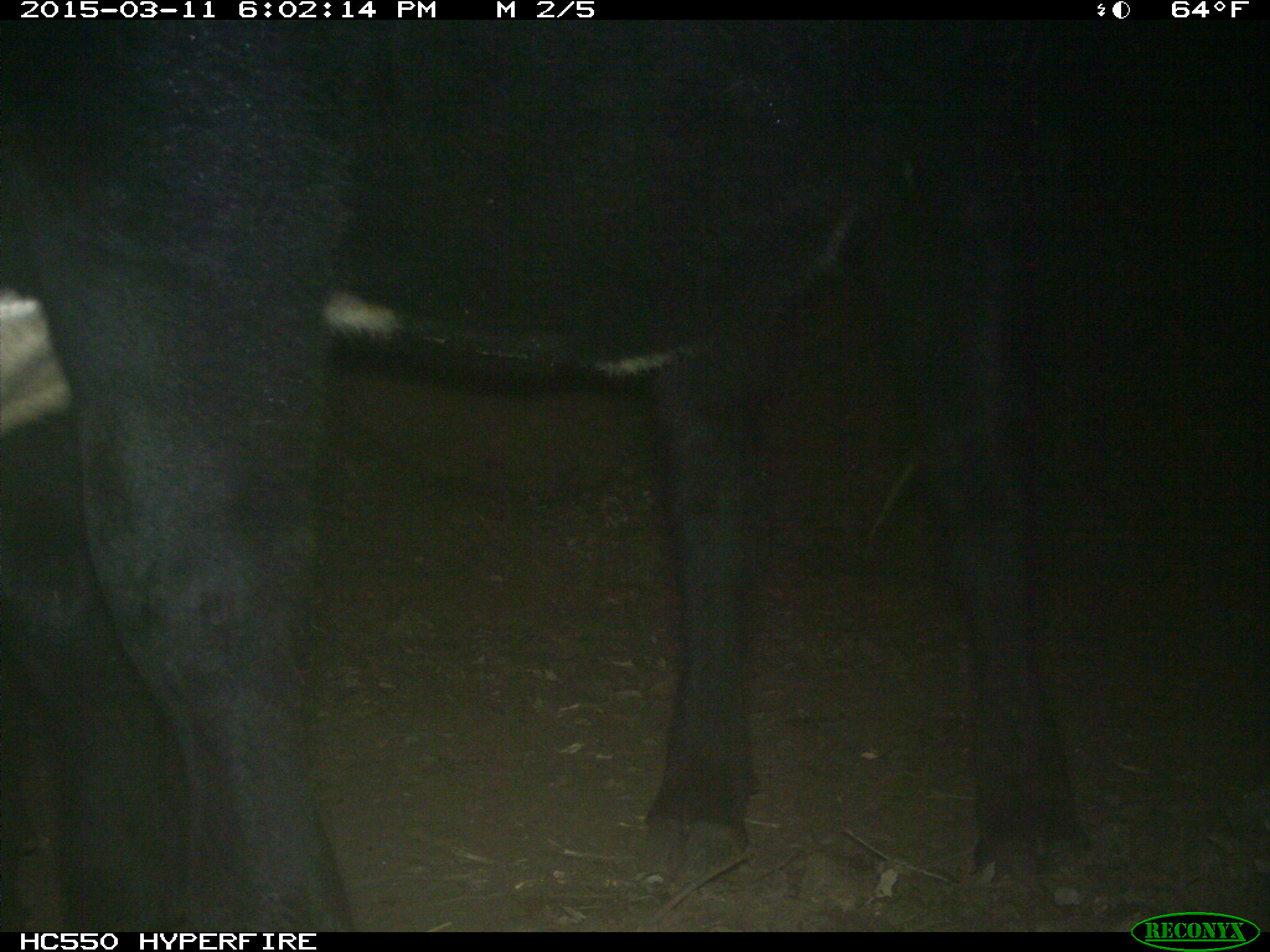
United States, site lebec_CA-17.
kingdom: Animalia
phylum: Chordata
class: Mammalia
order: Artiodactyla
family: Bovidae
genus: Bos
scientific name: Bos taurus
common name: domestic cow